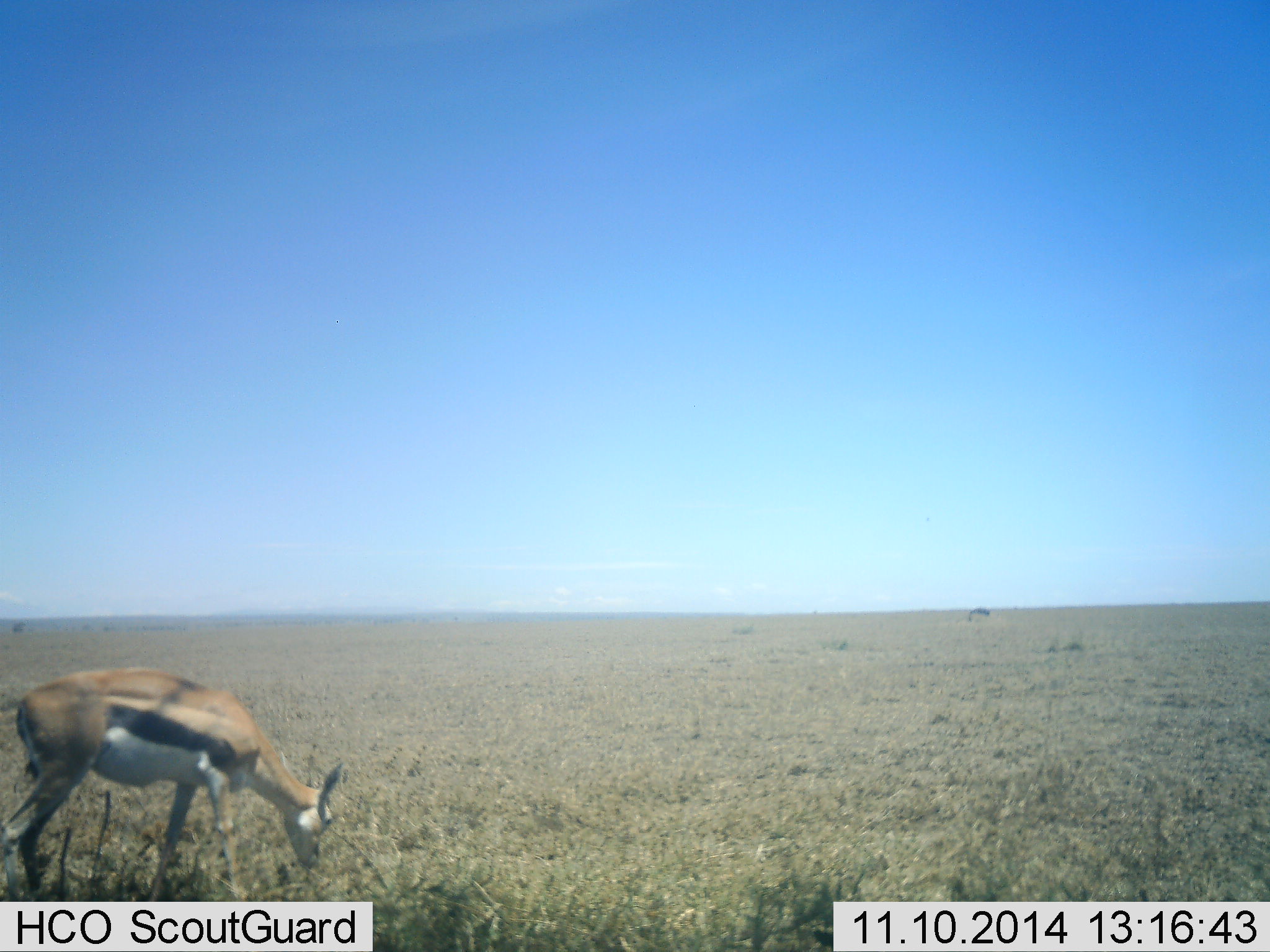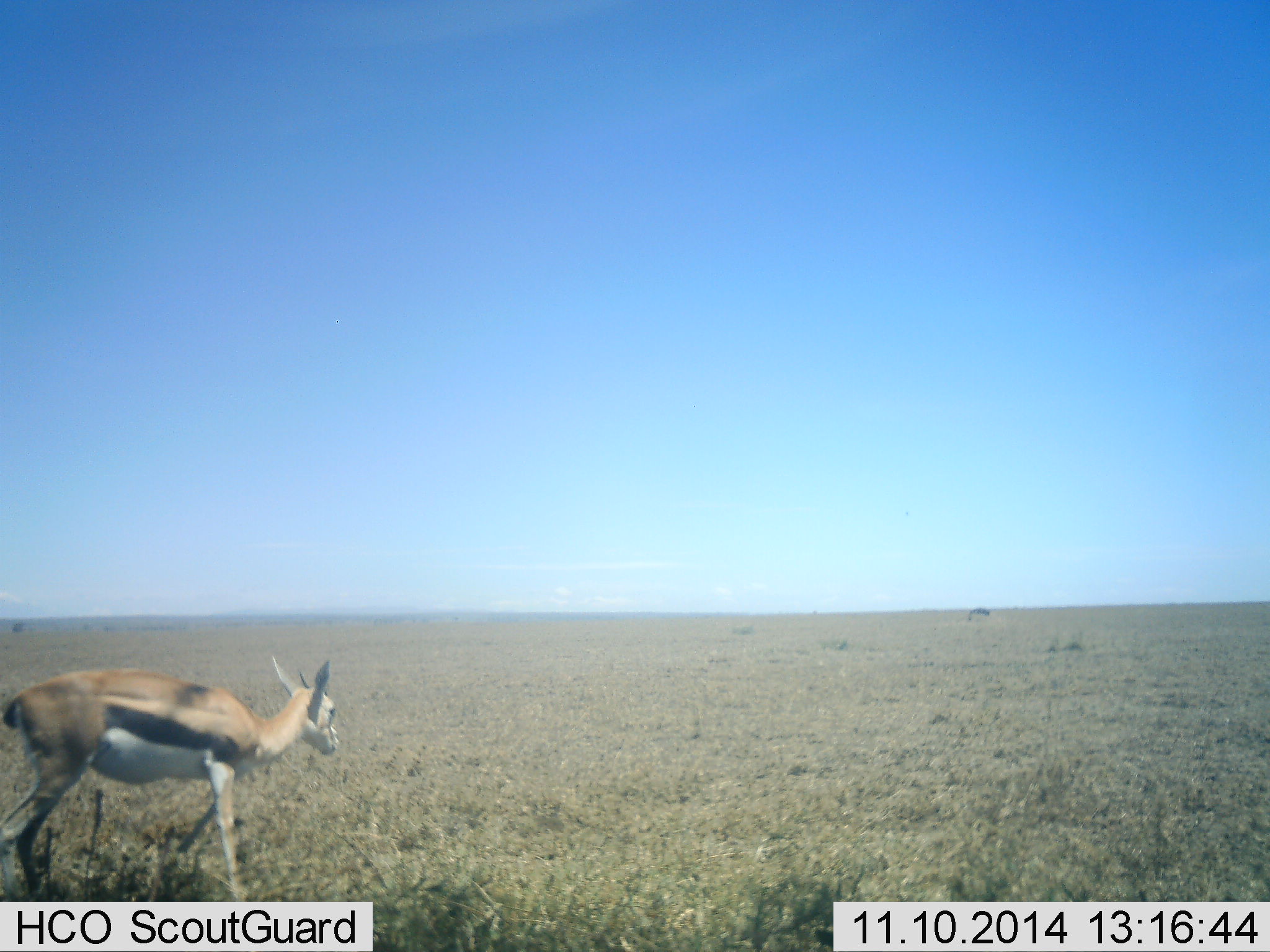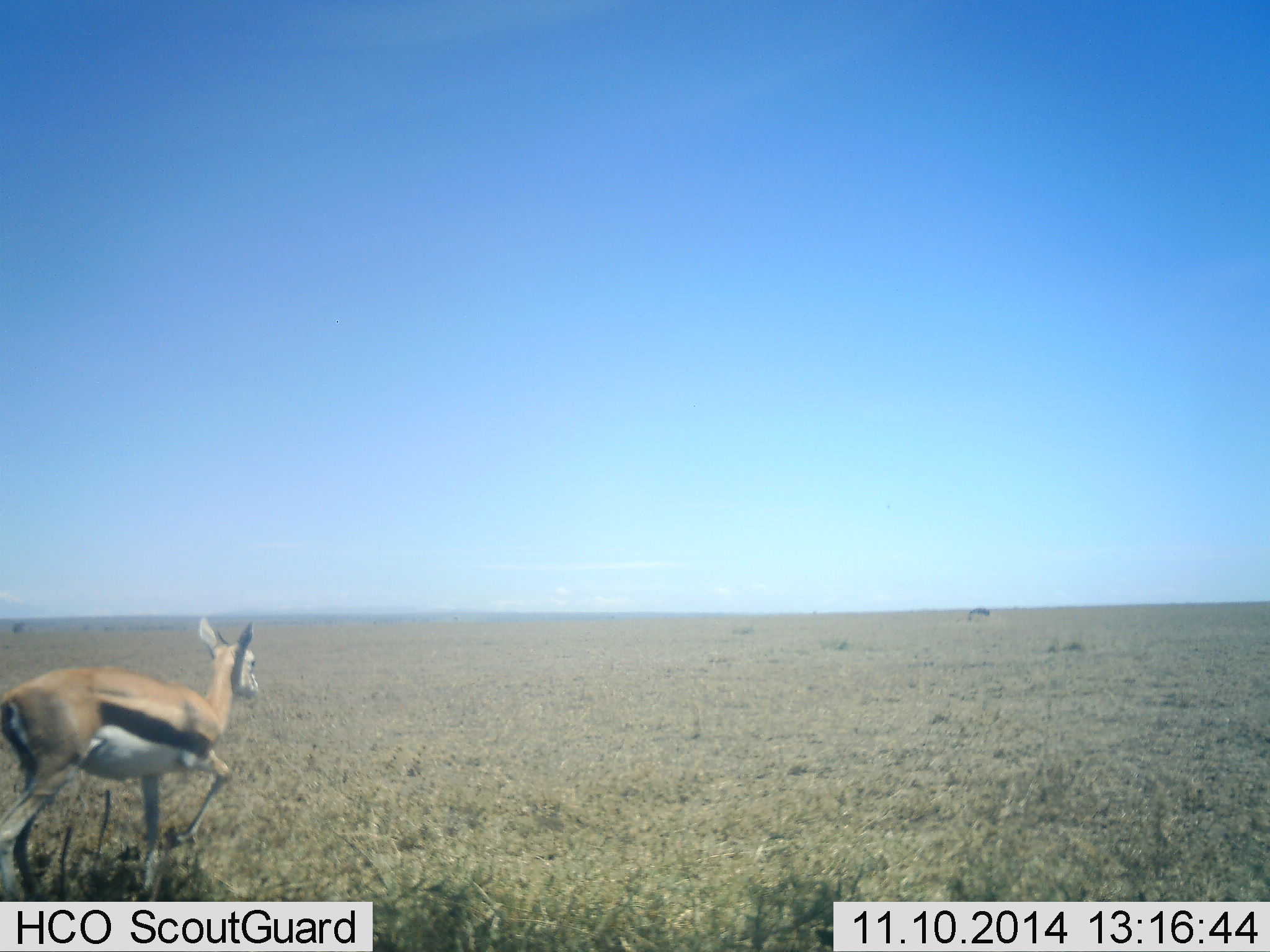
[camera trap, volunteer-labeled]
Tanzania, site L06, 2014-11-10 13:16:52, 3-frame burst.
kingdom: Animalia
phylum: Chordata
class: Mammalia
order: Artiodactyla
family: Bovidae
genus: Eudorcas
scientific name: Eudorcas thomsonii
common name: thomson's gazelle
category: gazellethomsons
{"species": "gazellethomsons (thomson's gazelle) (Eudorcas thomsonii)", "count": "1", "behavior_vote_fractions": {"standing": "10%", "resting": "0%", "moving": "50%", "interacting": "0%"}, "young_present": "0%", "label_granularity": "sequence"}